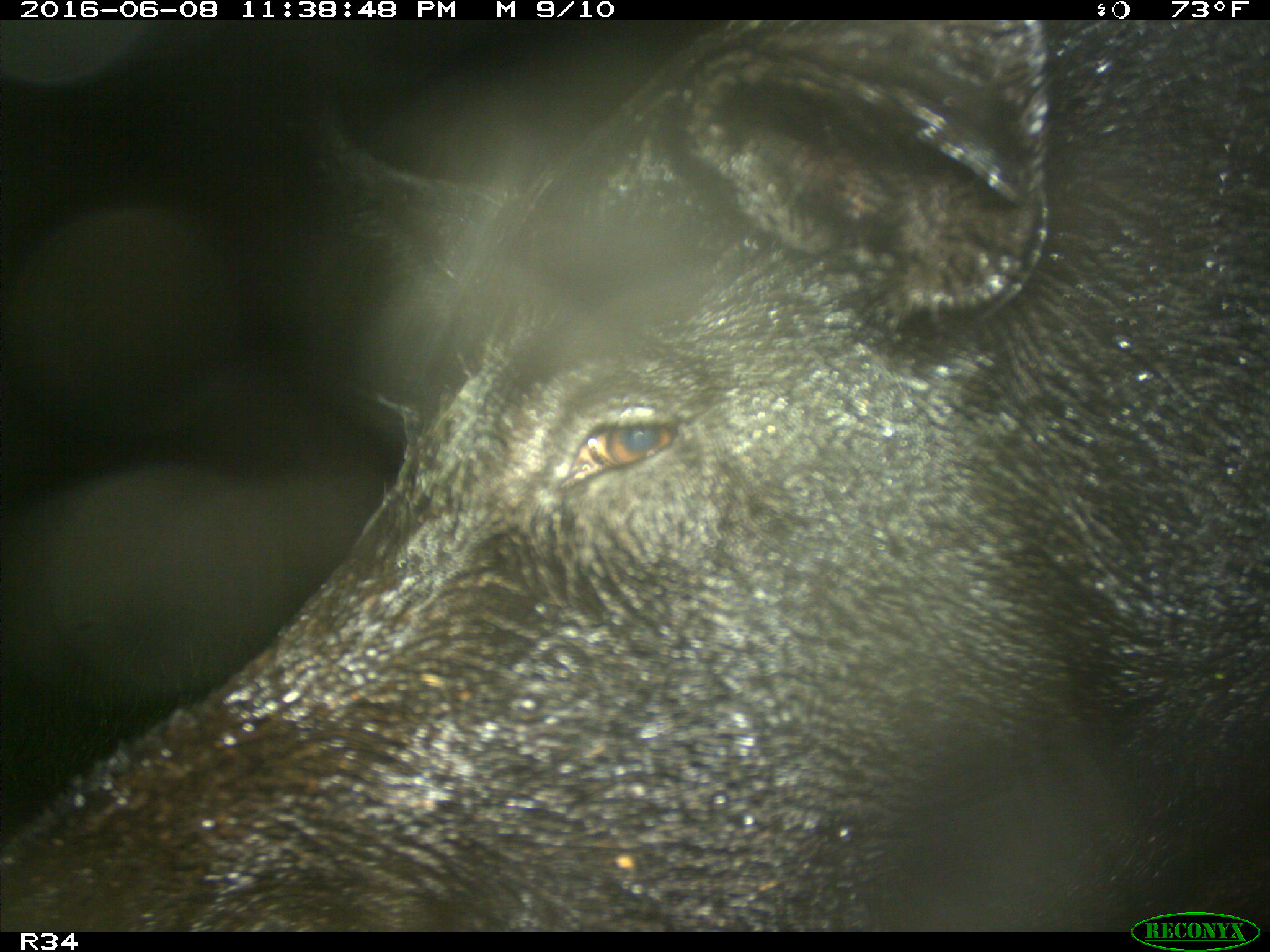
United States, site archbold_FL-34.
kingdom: Animalia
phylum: Chordata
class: Mammalia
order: Artiodactyla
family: Suidae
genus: Sus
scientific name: Sus scrofa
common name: wild boar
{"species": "Sus scrofa (wild boar)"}